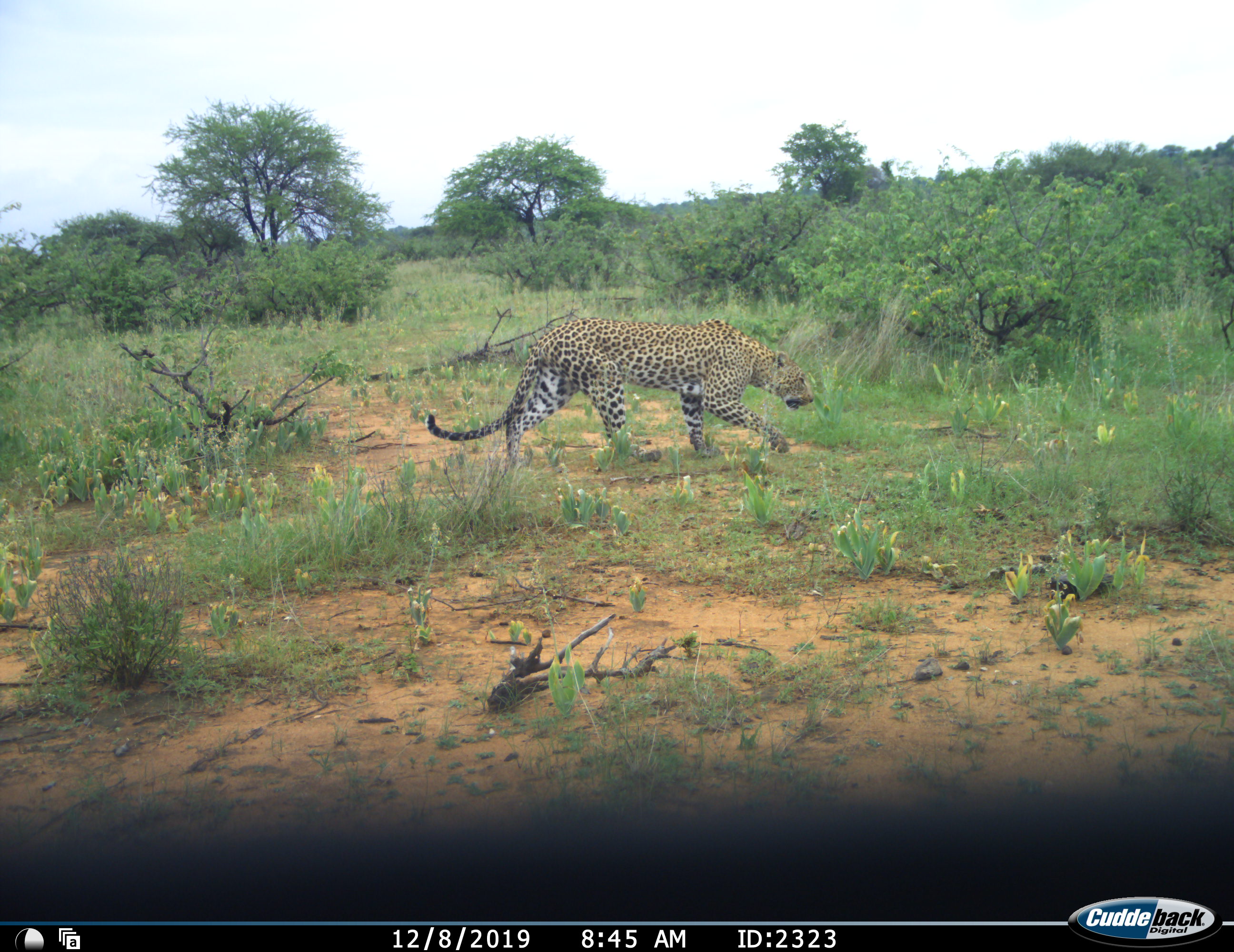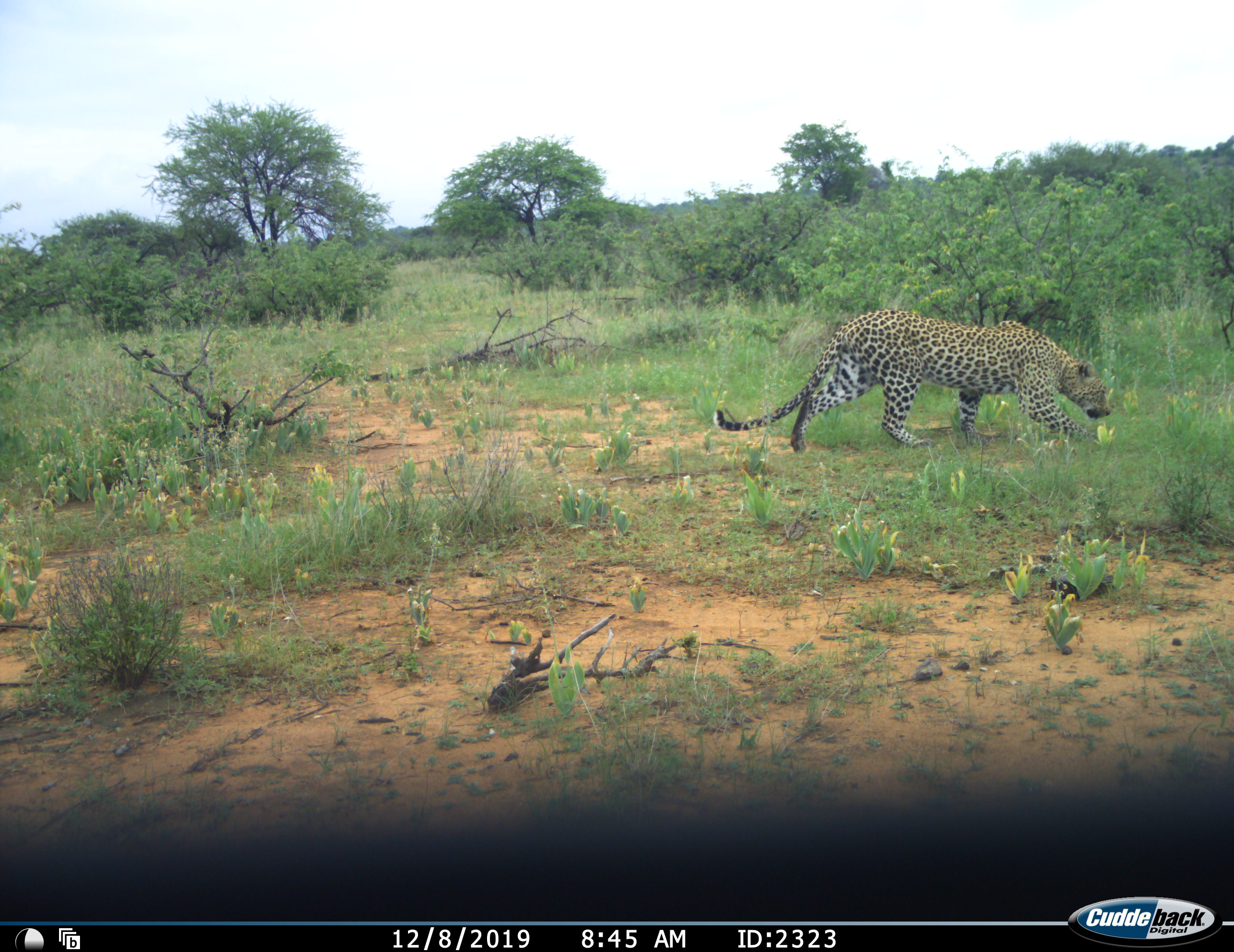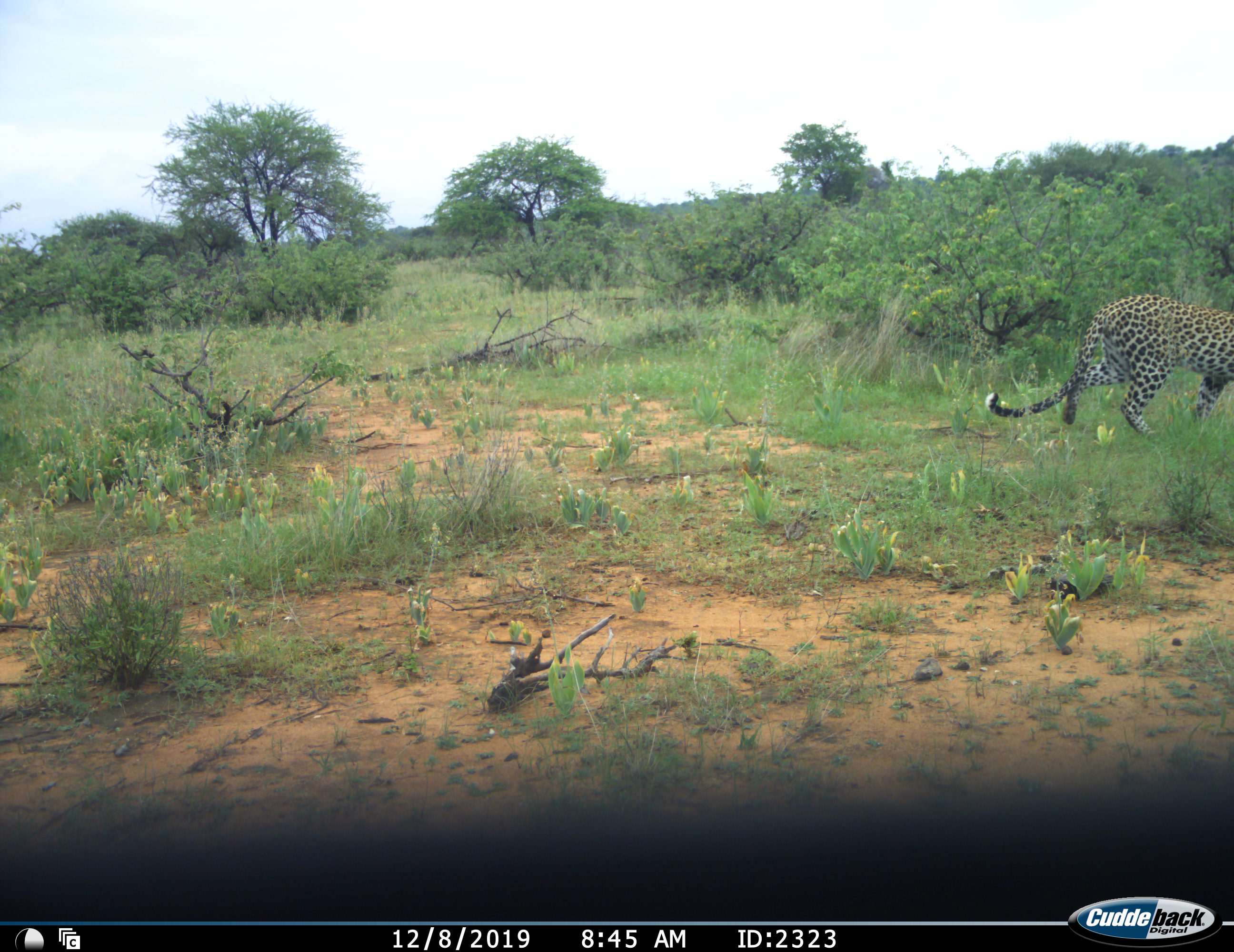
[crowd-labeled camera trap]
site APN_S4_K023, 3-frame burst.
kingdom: Animalia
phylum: Chordata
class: Mammalia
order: Carnivora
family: Felidae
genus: Panthera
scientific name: Panthera pardus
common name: leopard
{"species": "leopard (Panthera pardus)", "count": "1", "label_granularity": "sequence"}